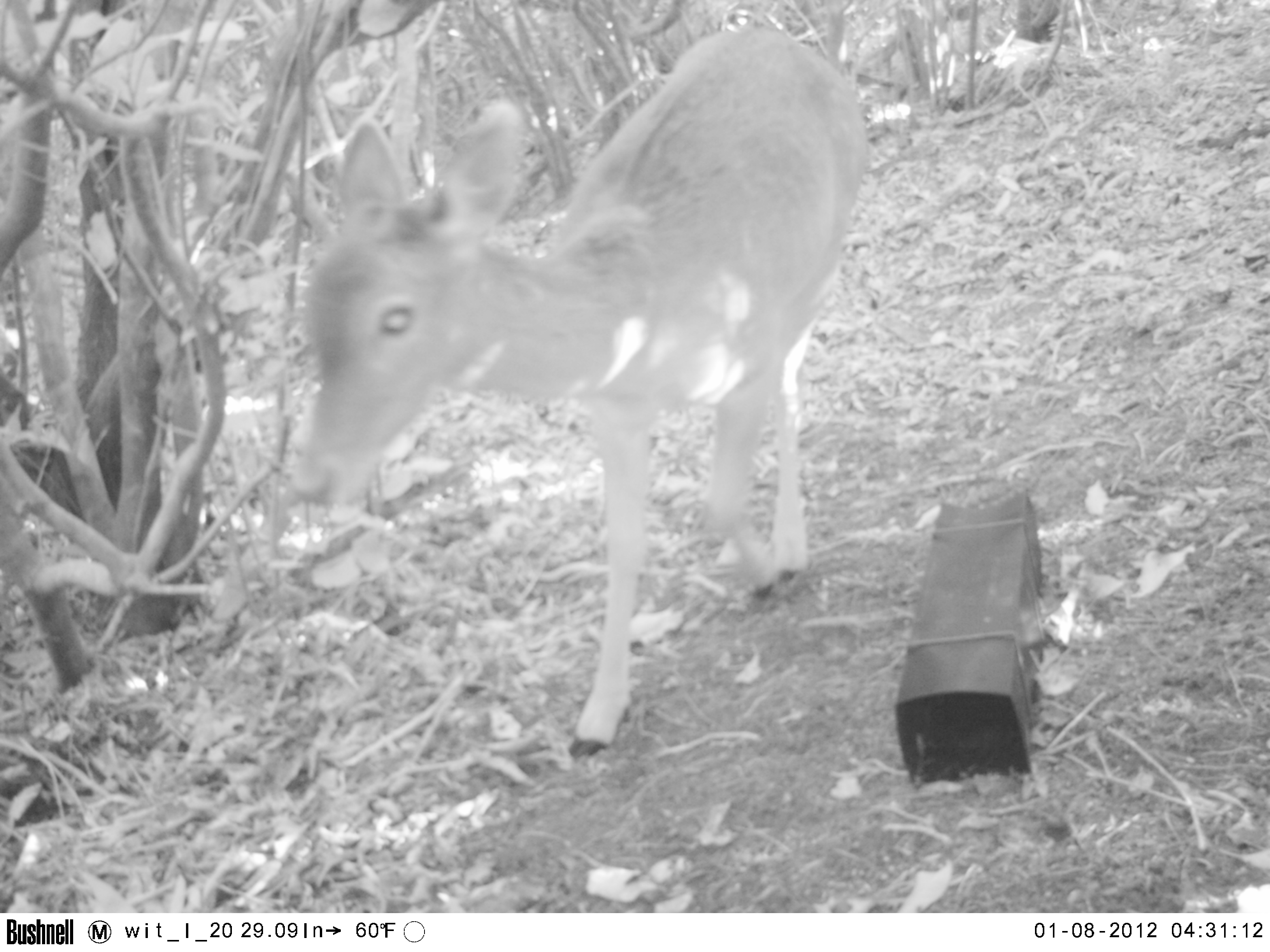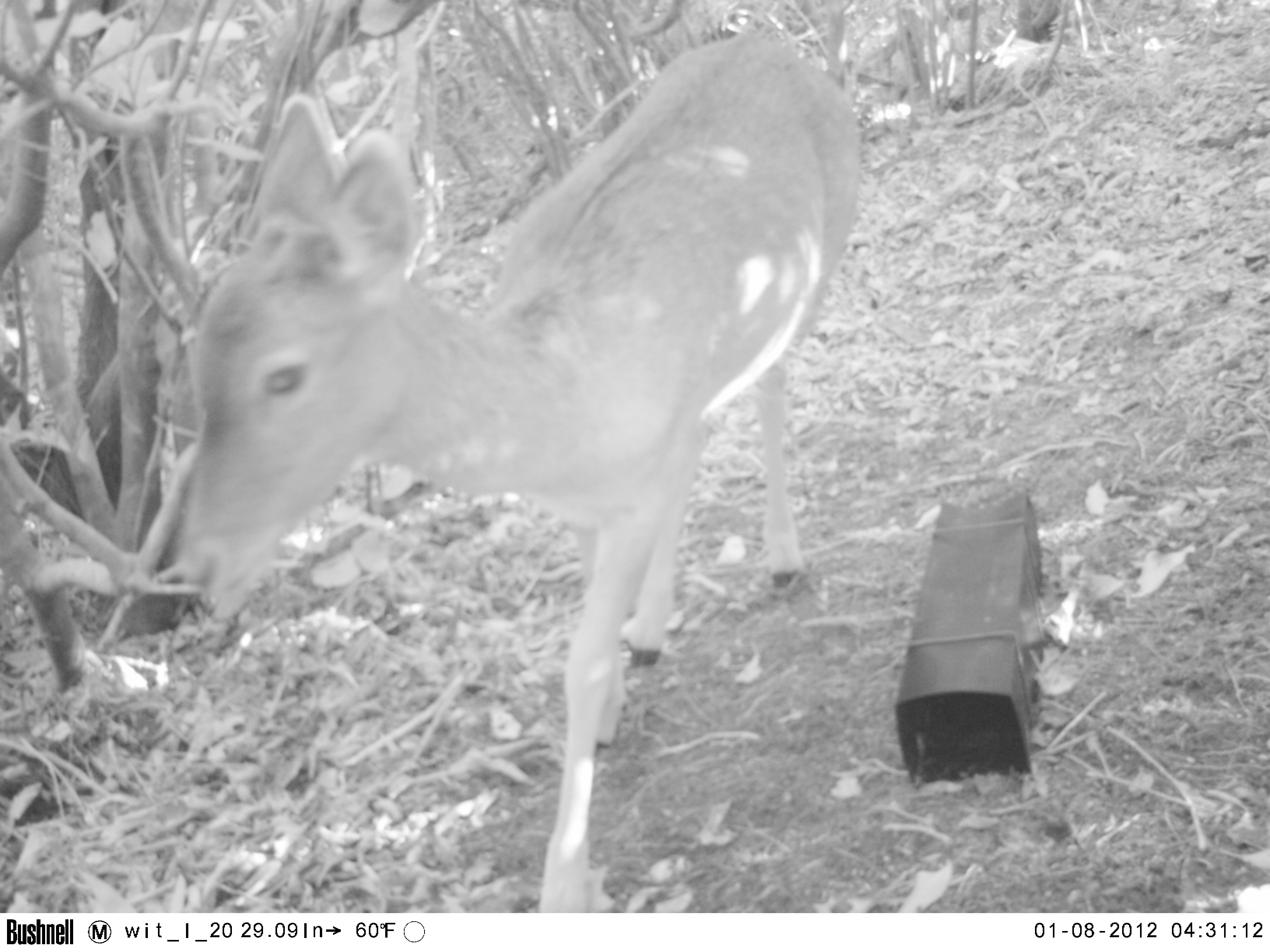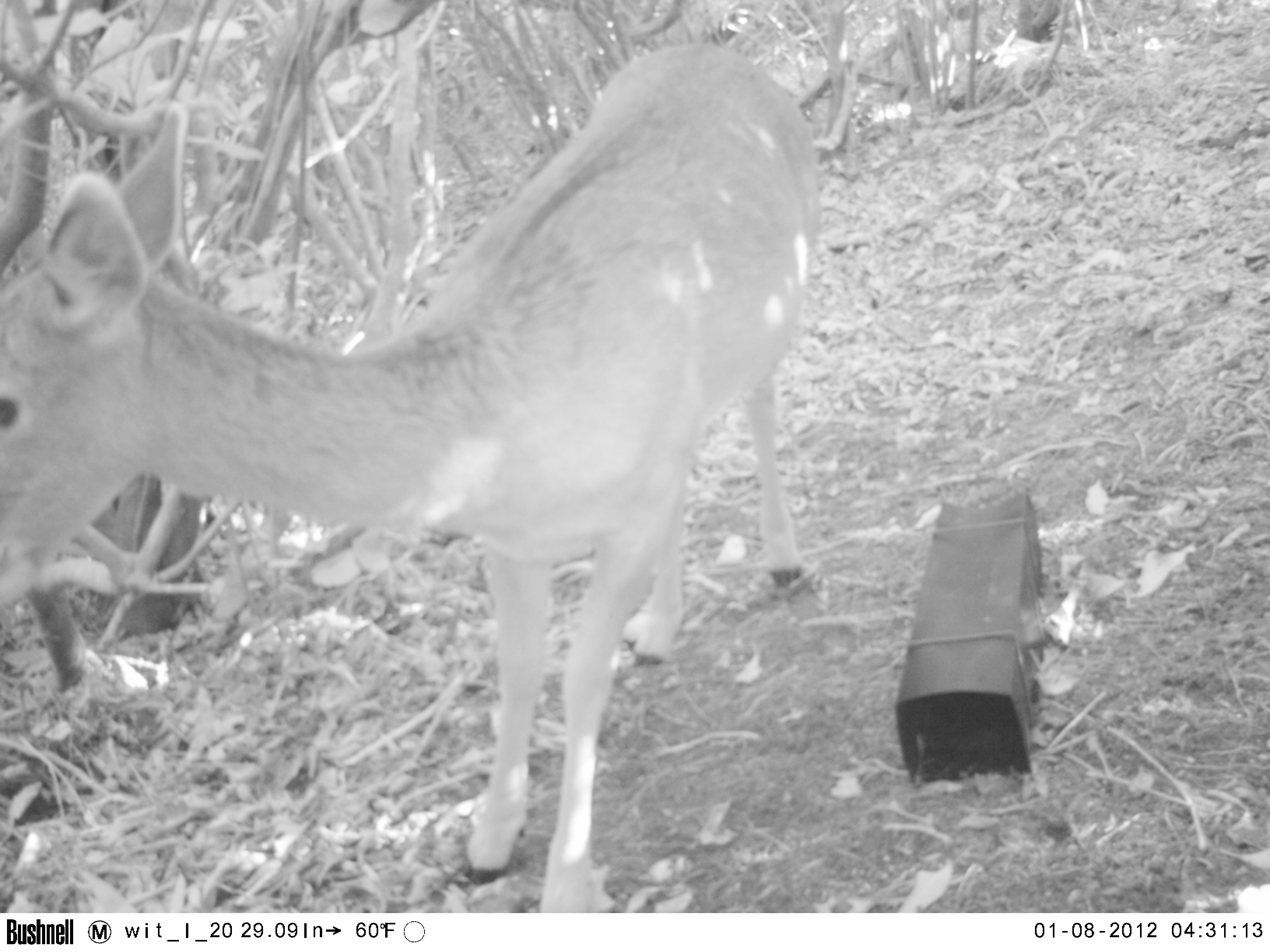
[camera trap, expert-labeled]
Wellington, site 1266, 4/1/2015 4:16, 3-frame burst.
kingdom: Animalia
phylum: Chordata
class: Mammalia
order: Artiodactyla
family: Cervidae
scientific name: Cervini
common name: deer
Deer (Cervini).